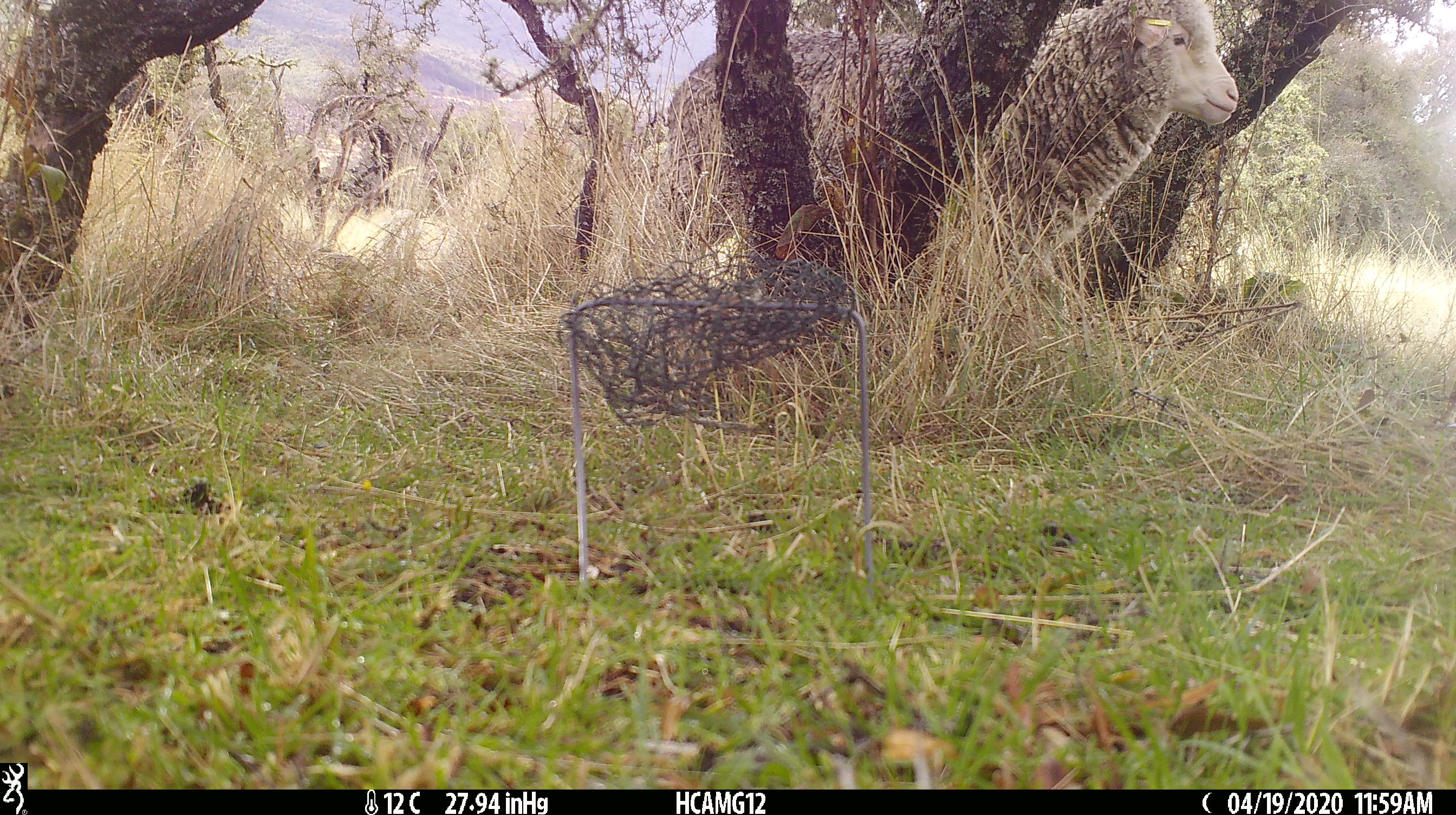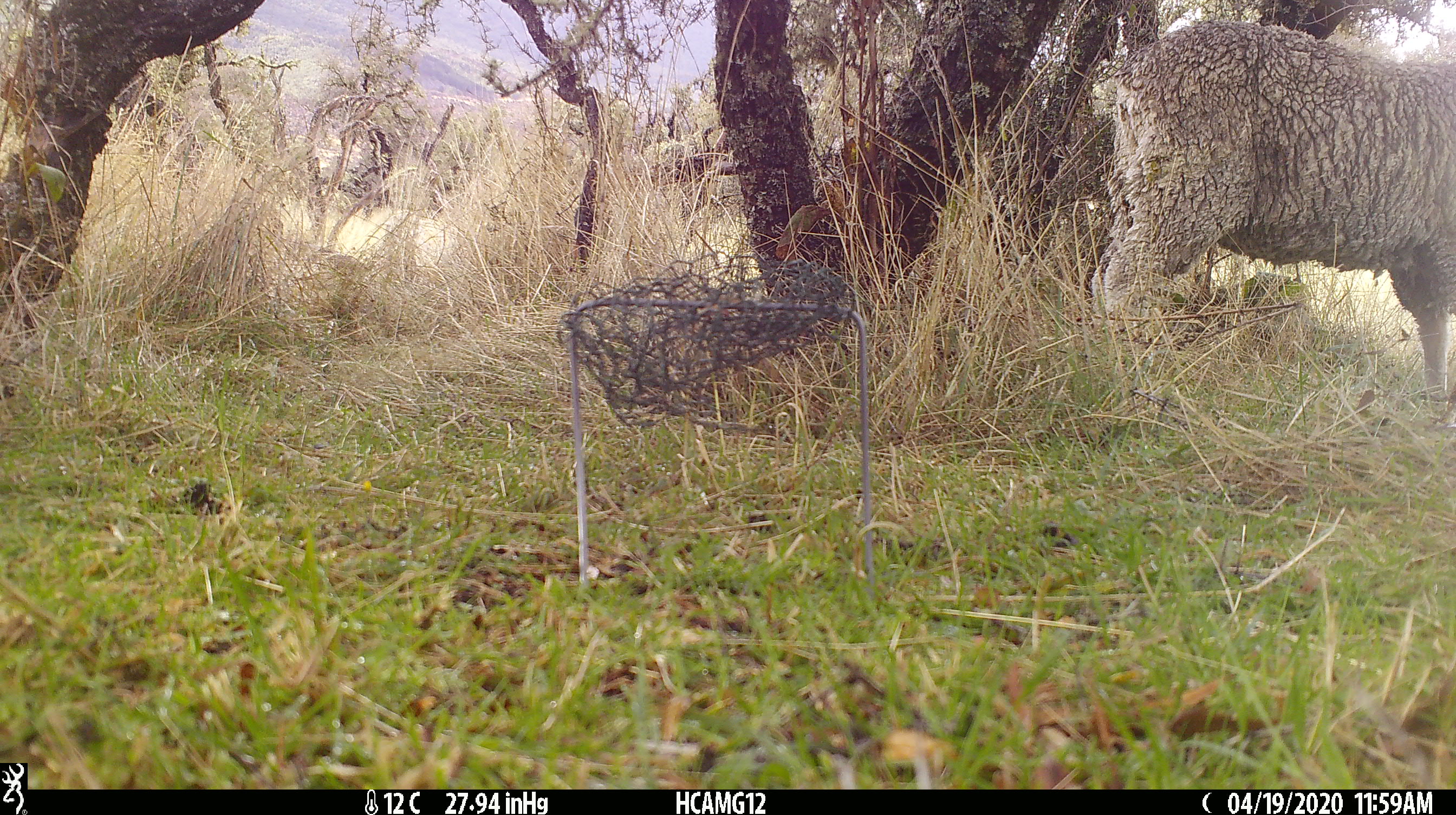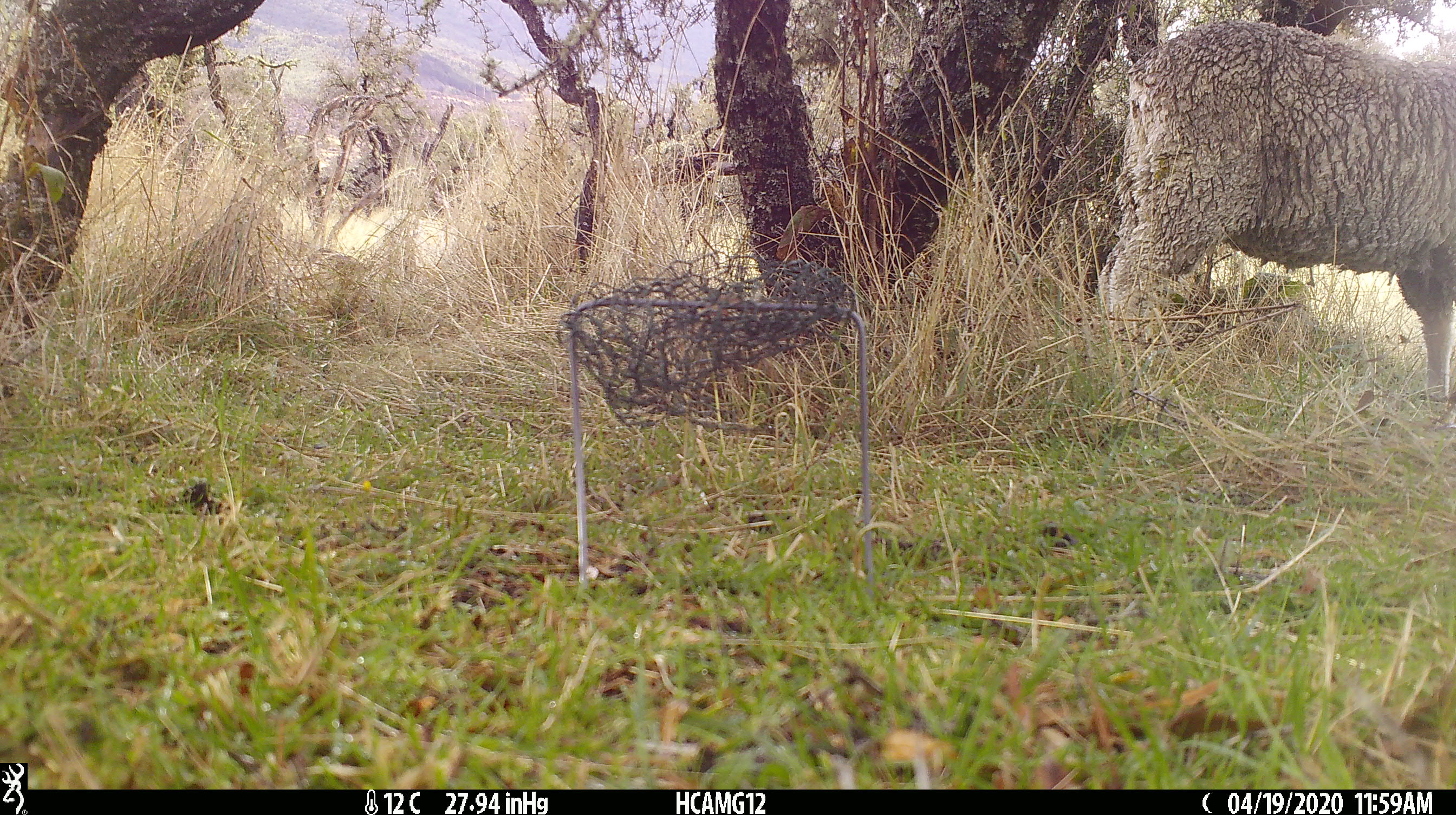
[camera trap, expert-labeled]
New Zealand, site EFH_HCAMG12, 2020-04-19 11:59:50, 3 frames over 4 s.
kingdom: Animalia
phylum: Chordata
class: Mammalia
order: Artiodactyla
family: Bovidae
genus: Ovis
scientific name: Ovis aries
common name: domestic sheep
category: sheep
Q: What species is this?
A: Sheep (domestic sheep) (Ovis aries).